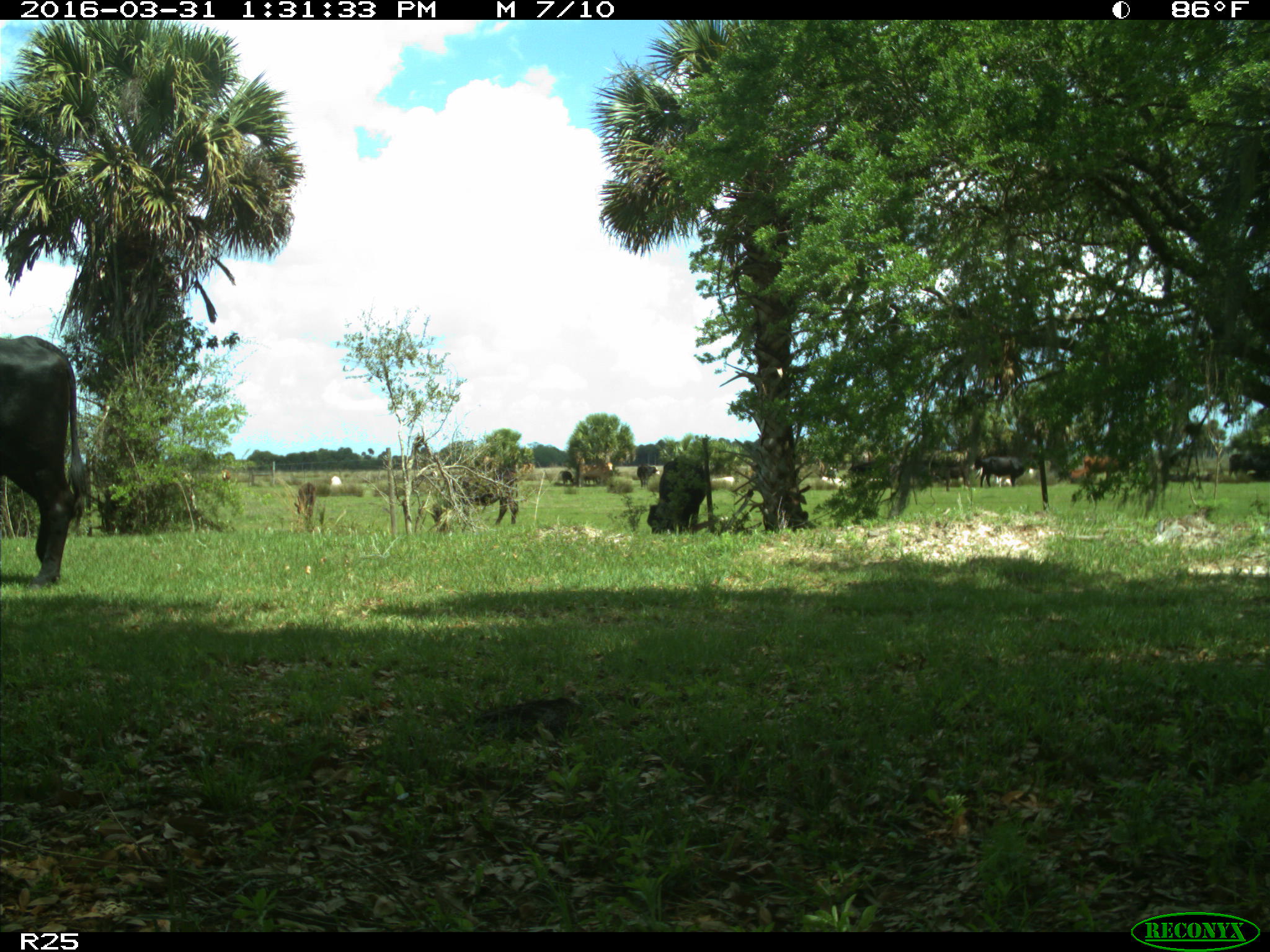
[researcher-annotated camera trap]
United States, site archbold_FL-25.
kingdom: Animalia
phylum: Chordata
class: Mammalia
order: Artiodactyla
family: Bovidae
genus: Bos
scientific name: Bos taurus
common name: domestic cow